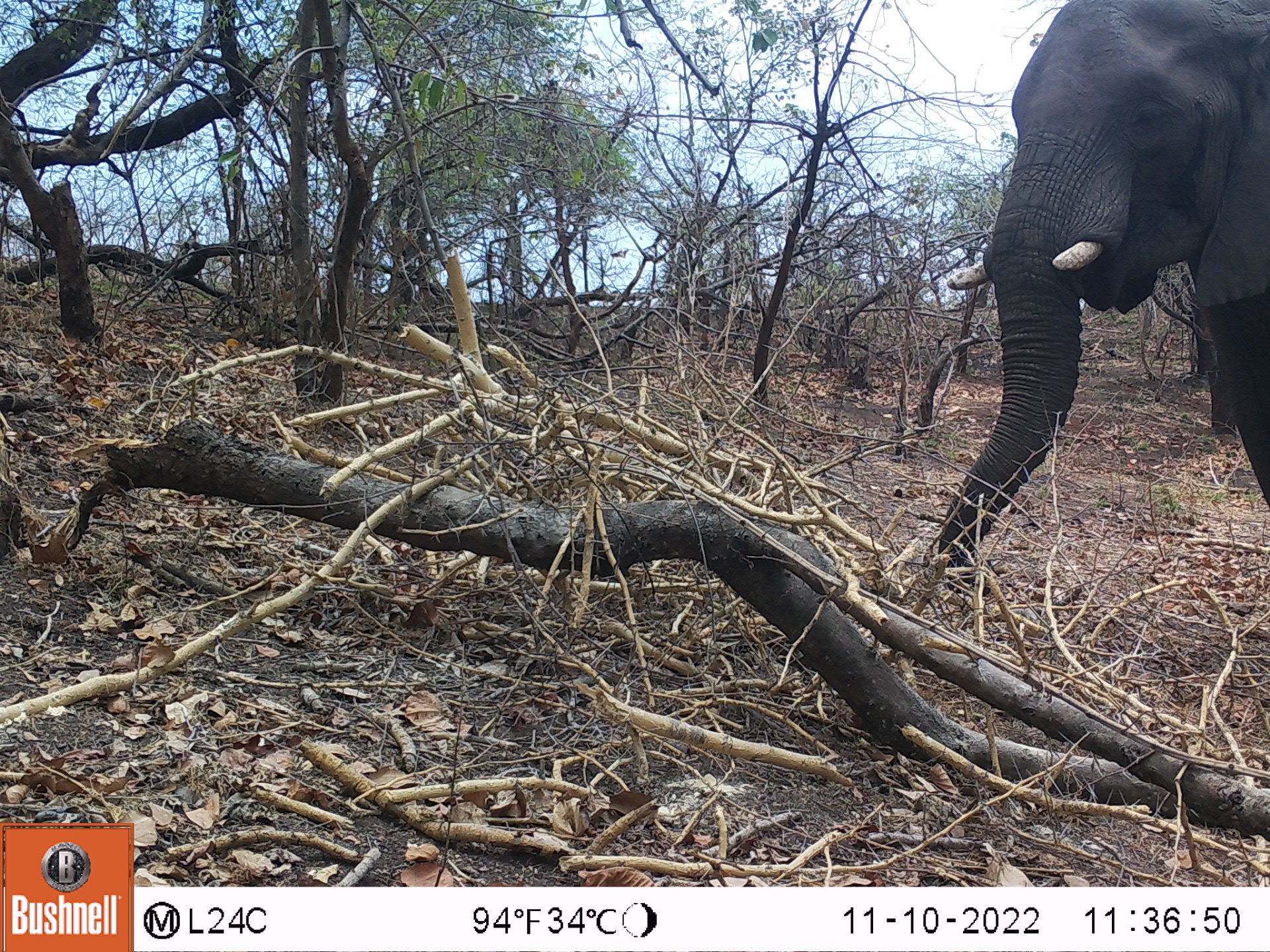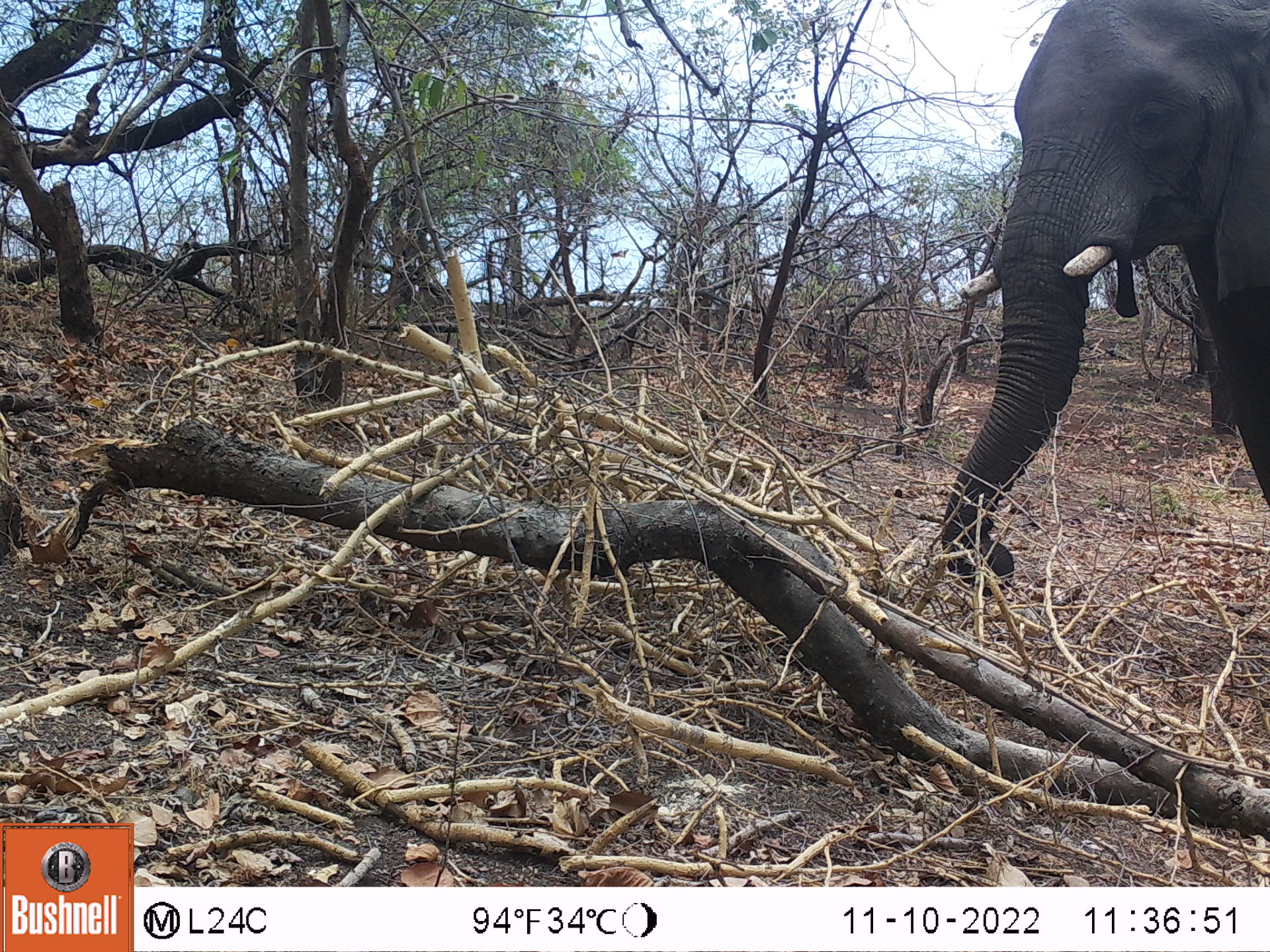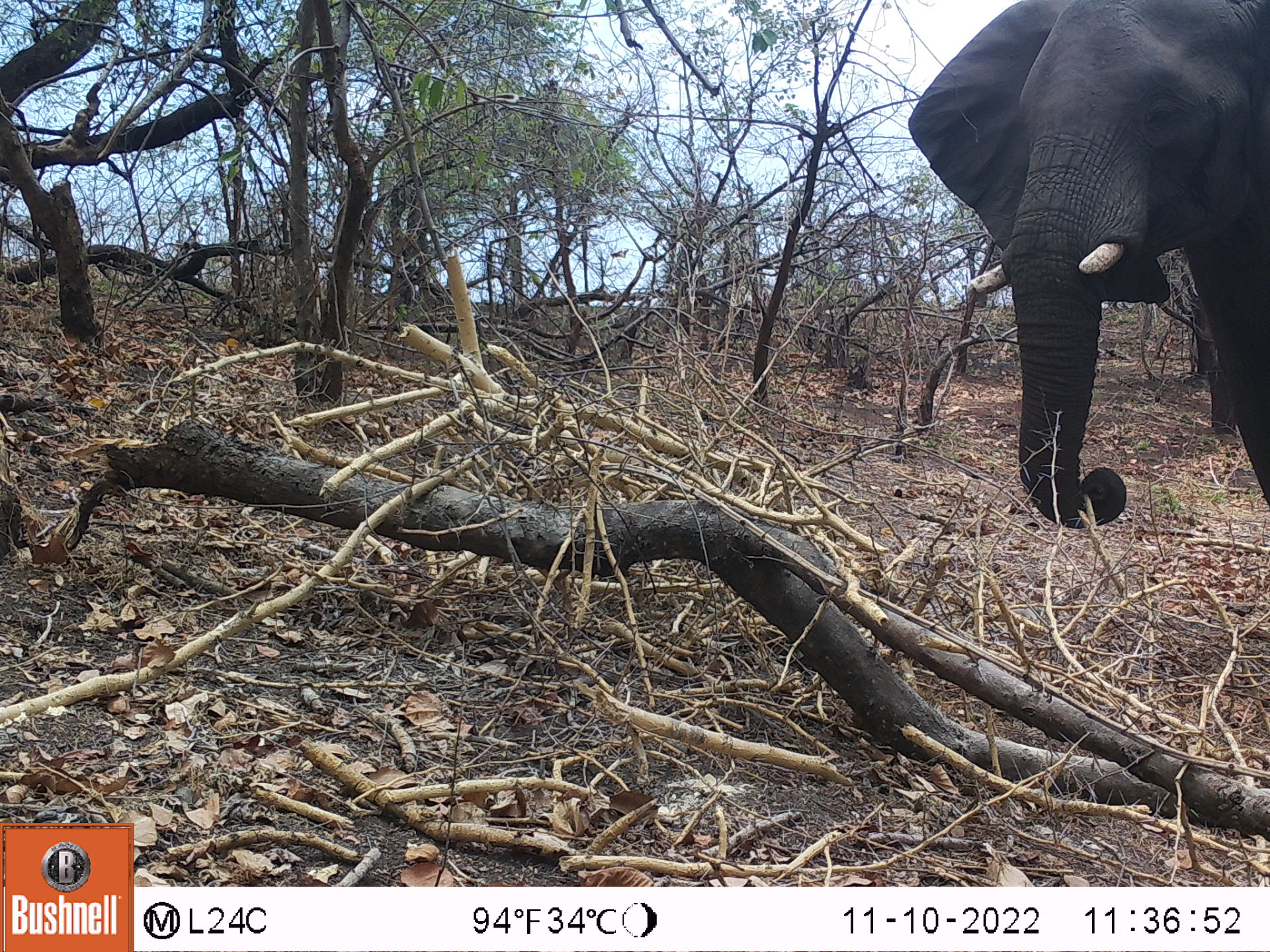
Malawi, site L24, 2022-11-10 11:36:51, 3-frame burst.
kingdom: Animalia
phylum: Chordata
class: Mammalia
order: Proboscidea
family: Elephantidae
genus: Loxodonta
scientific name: Loxodonta africana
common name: african savanna elephant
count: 1